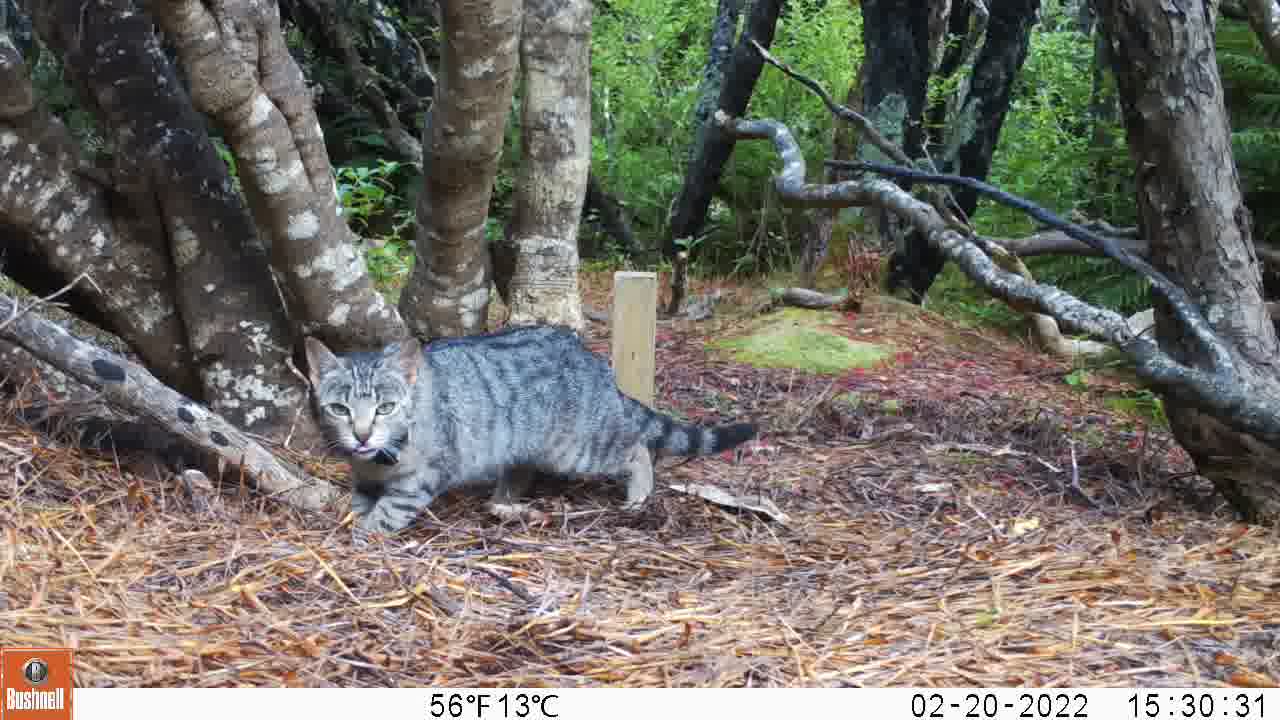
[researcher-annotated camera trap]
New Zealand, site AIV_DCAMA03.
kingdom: Animalia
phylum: Chordata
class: Mammalia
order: Carnivora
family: Felidae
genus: Felis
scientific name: Felis catus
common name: domestic cat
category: cat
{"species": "cat (domestic cat) (Felis catus)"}